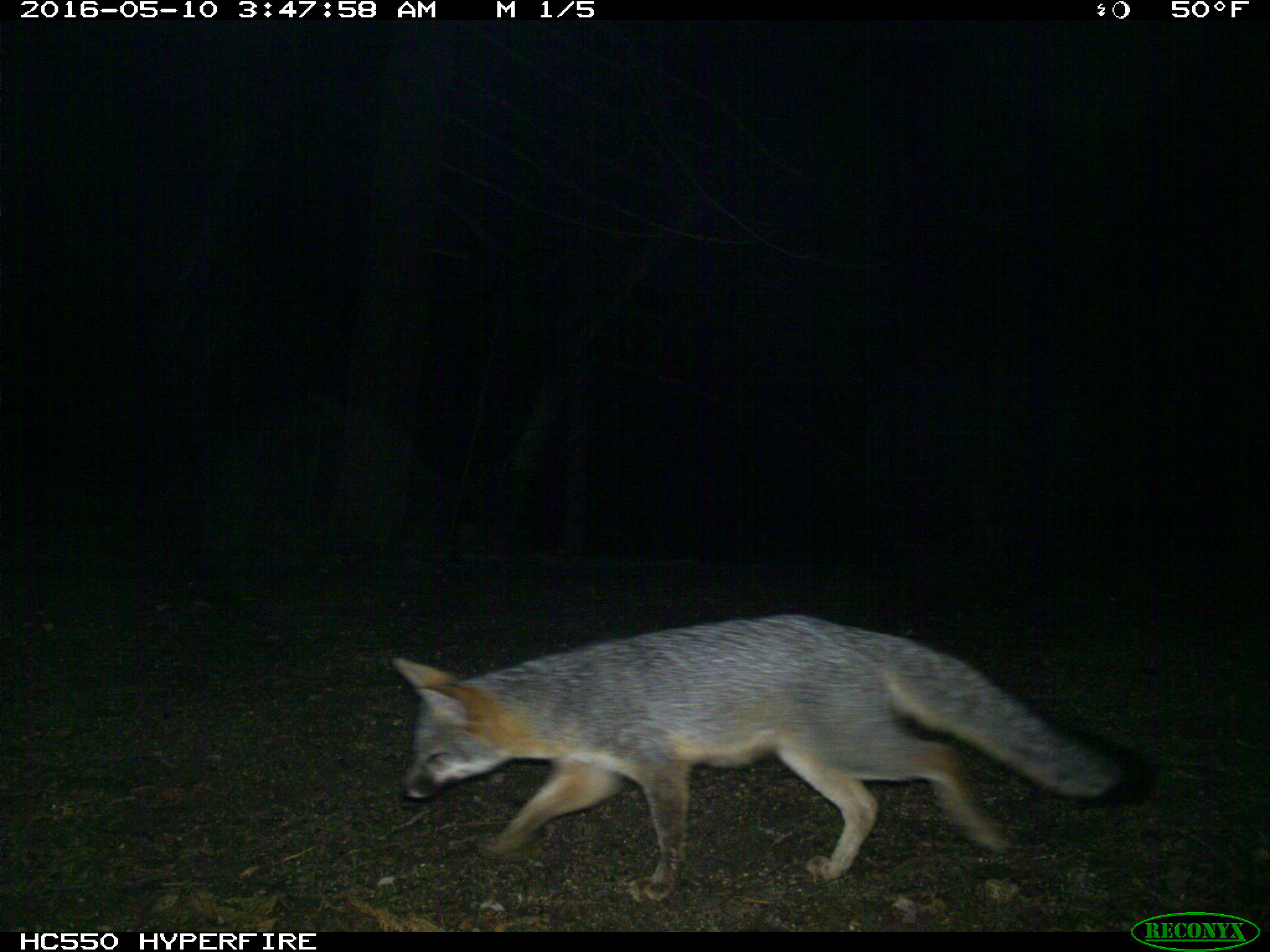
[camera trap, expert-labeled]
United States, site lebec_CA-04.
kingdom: Animalia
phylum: Chordata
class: Mammalia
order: Carnivora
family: Canidae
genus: Urocyon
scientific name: Urocyon cinereoargenteus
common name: gray fox